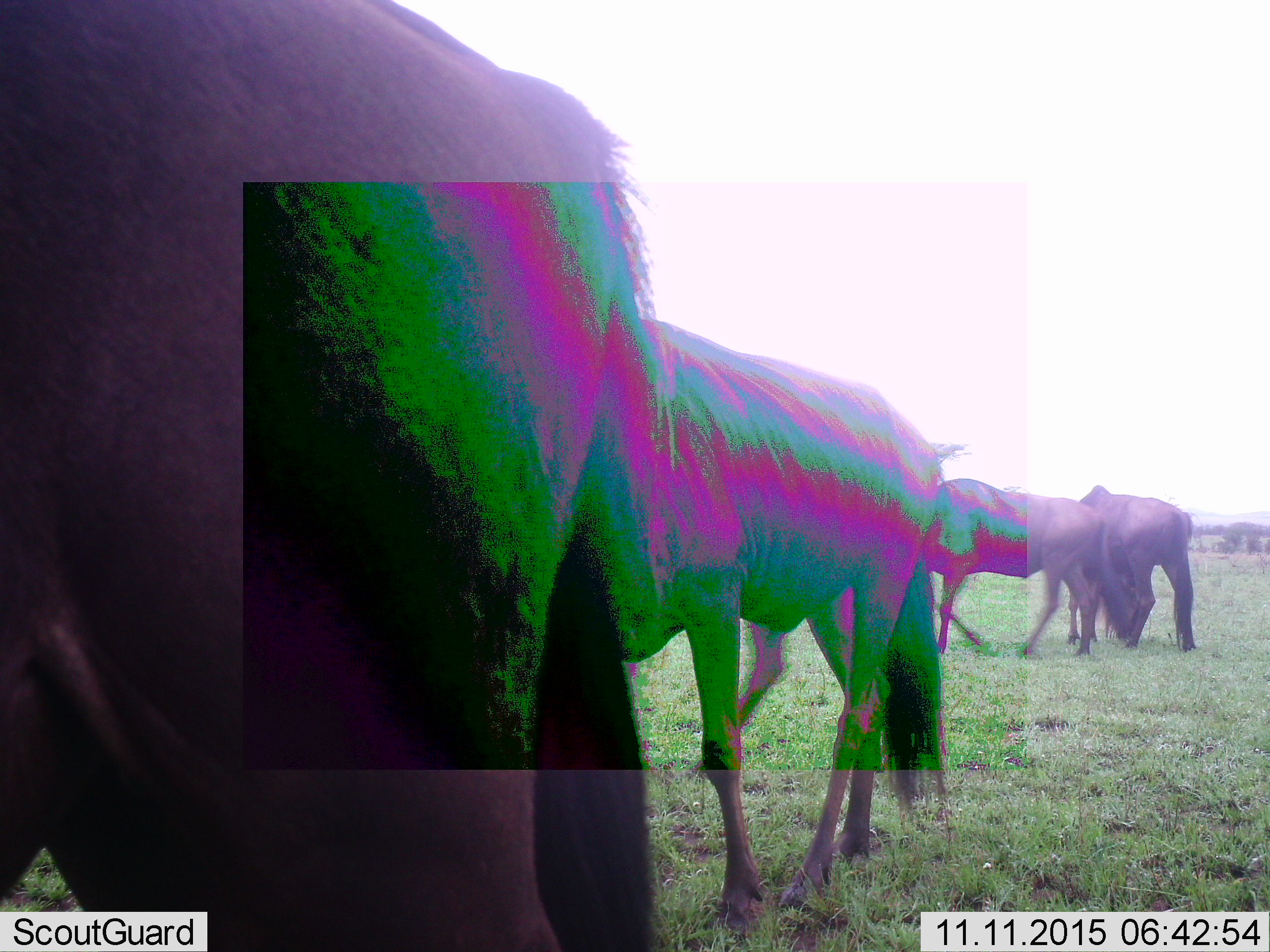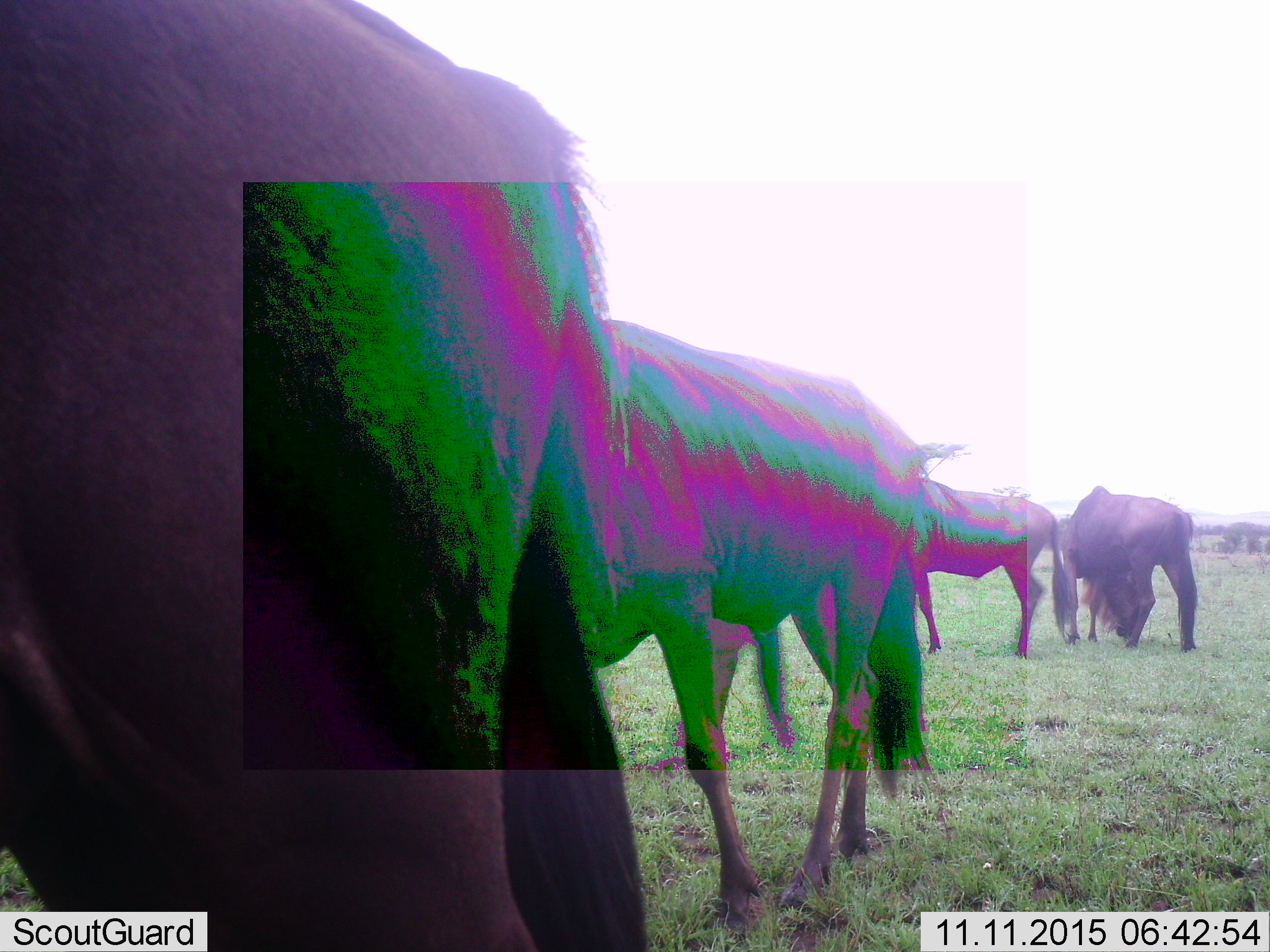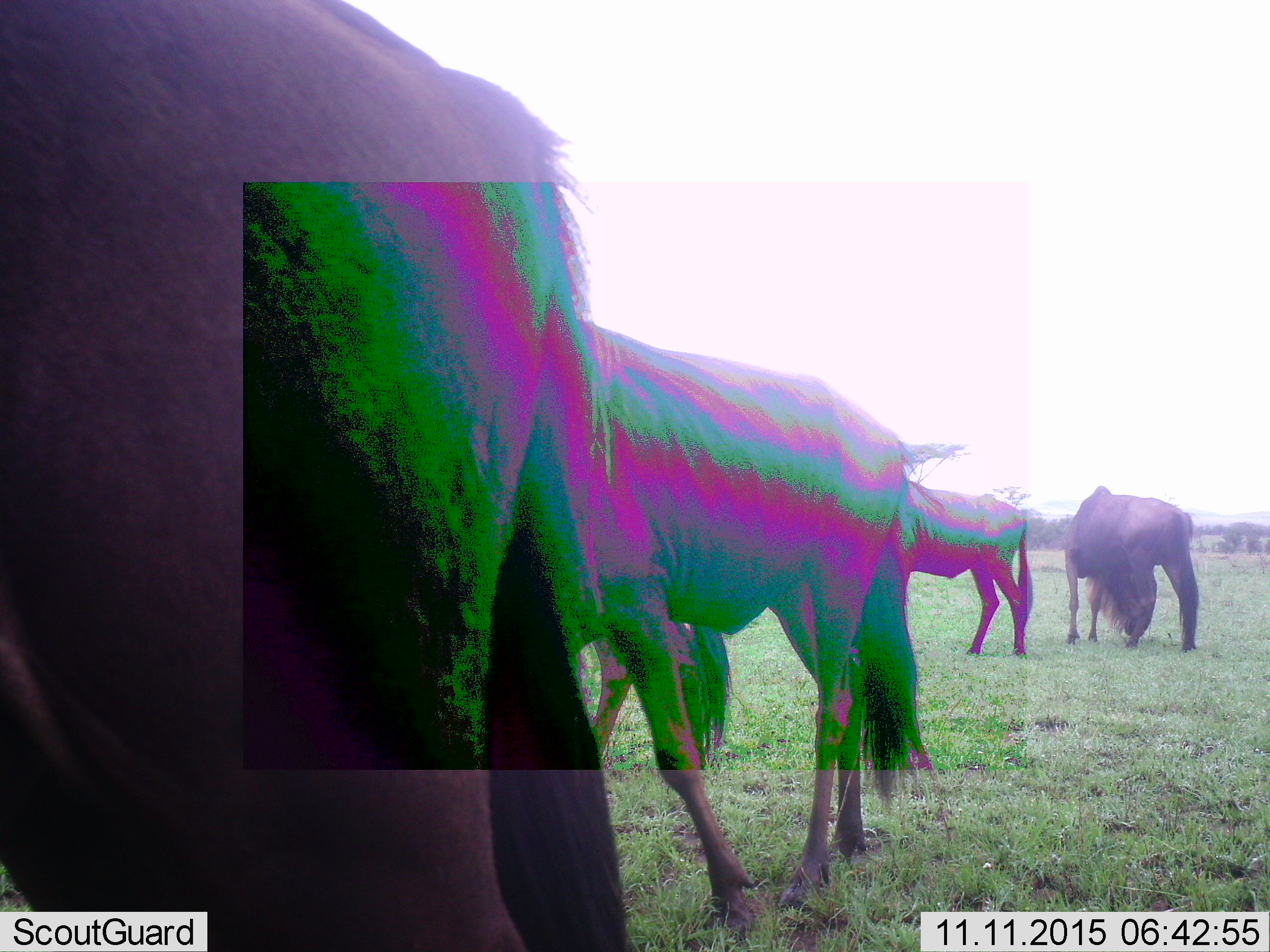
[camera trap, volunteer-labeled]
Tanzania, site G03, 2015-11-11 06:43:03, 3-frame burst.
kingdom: Animalia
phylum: Chordata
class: Mammalia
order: Artiodactyla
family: Bovidae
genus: Connochaetes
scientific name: Connochaetes taurinus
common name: blue wildebeest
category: wildebeest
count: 4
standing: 46%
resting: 0%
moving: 31%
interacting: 0%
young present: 0%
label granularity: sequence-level